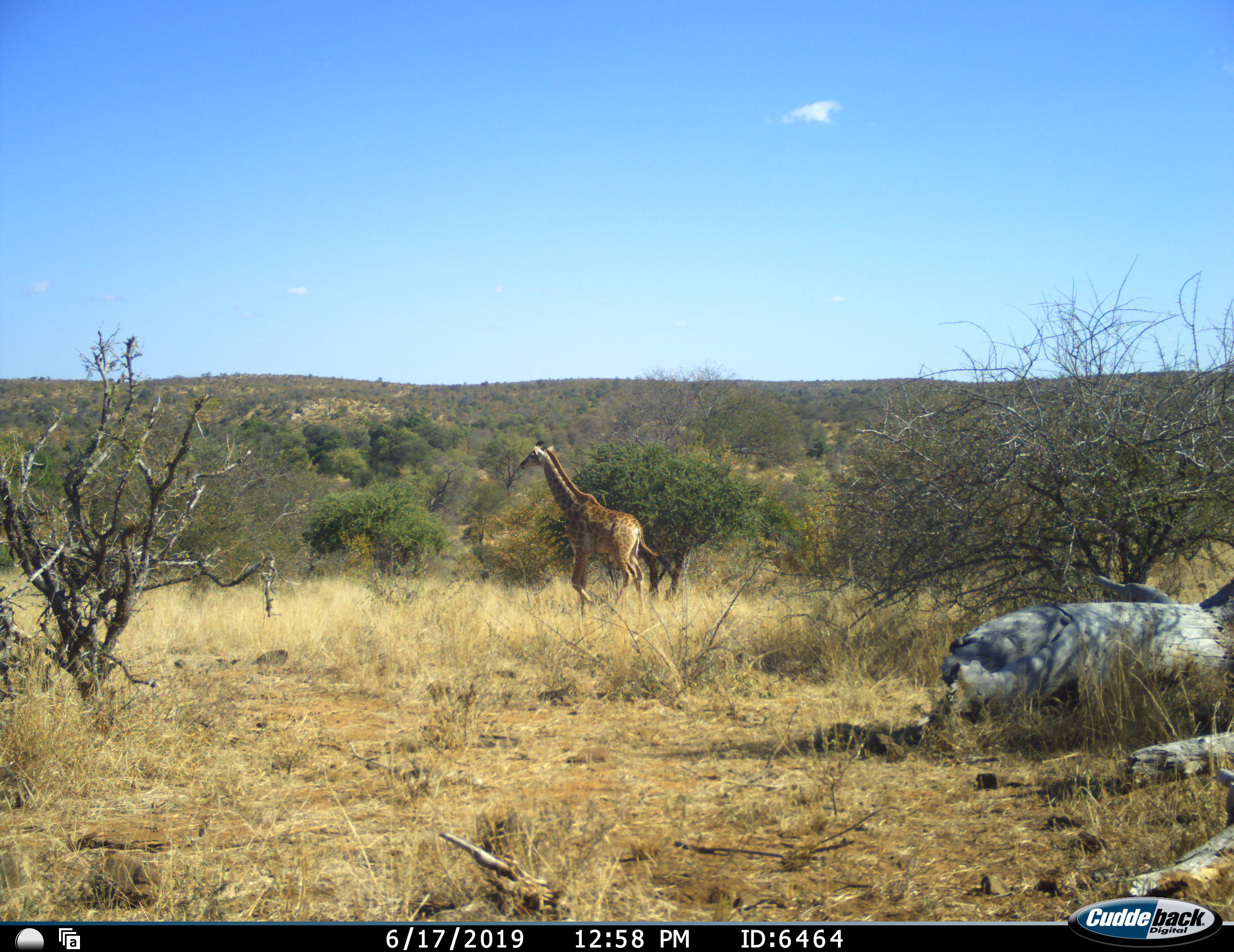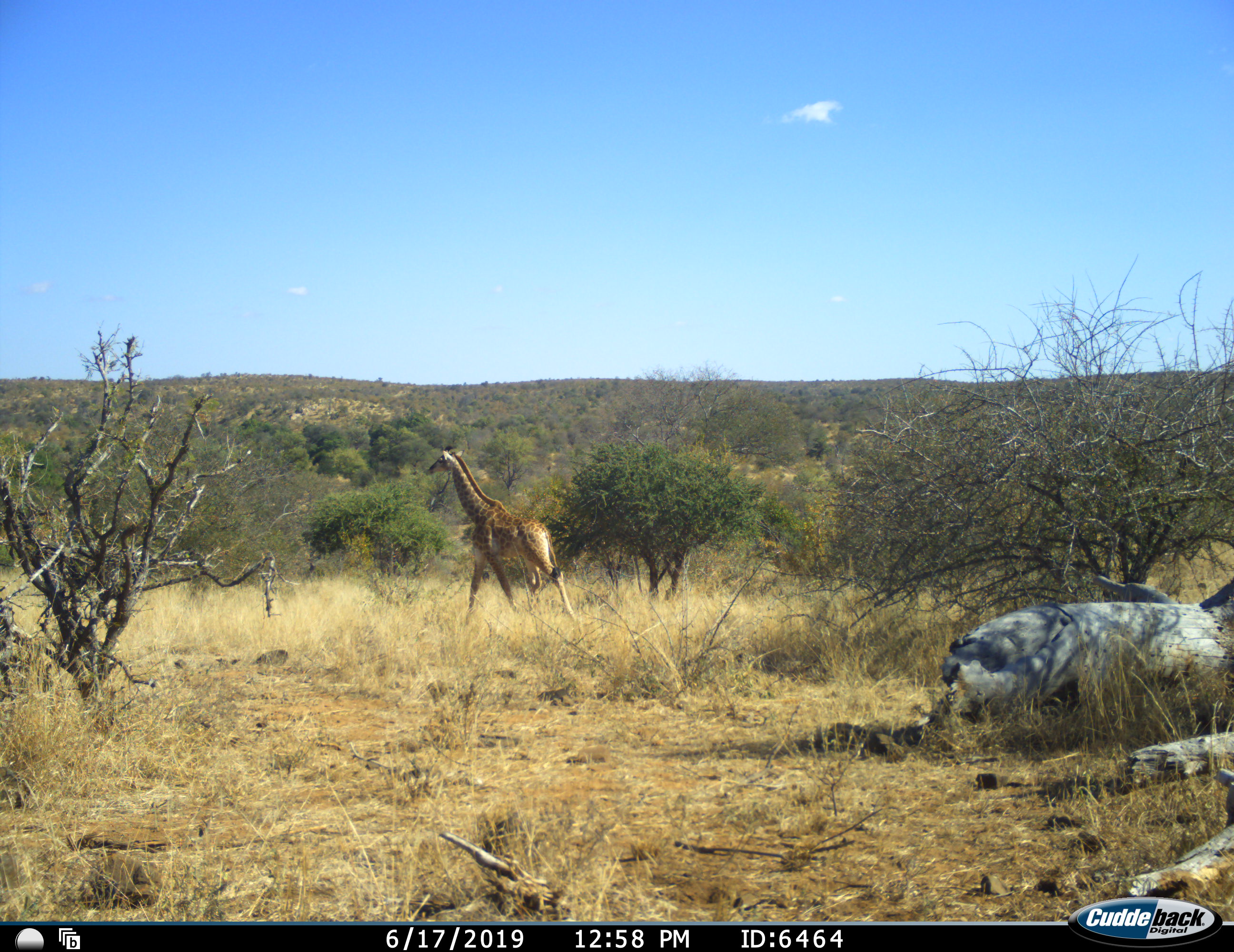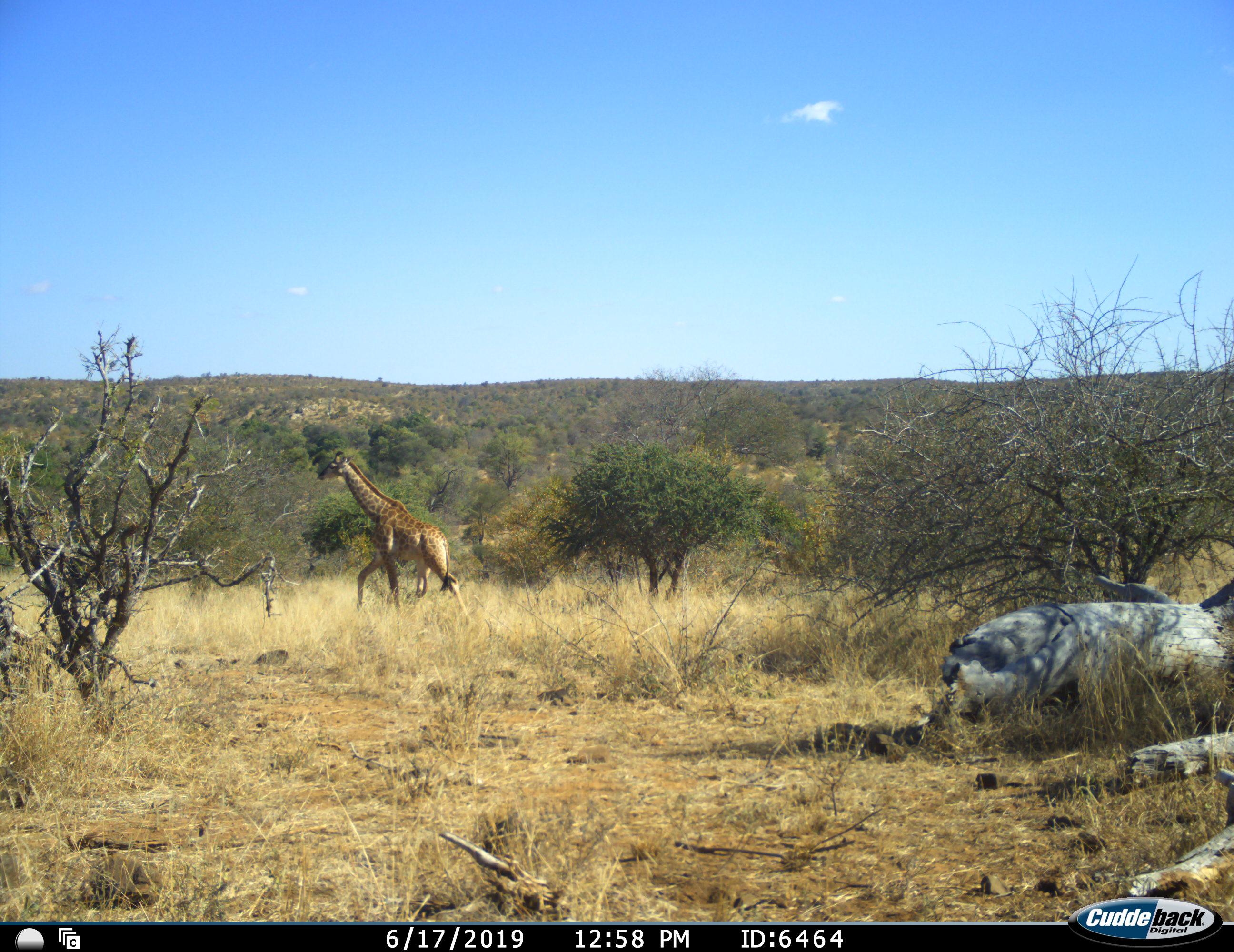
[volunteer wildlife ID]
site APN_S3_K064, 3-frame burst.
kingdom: Animalia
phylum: Chordata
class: Mammalia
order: Artiodactyla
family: Giraffidae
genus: Giraffa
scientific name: Giraffa camelopardalis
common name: giraffe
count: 1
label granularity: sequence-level